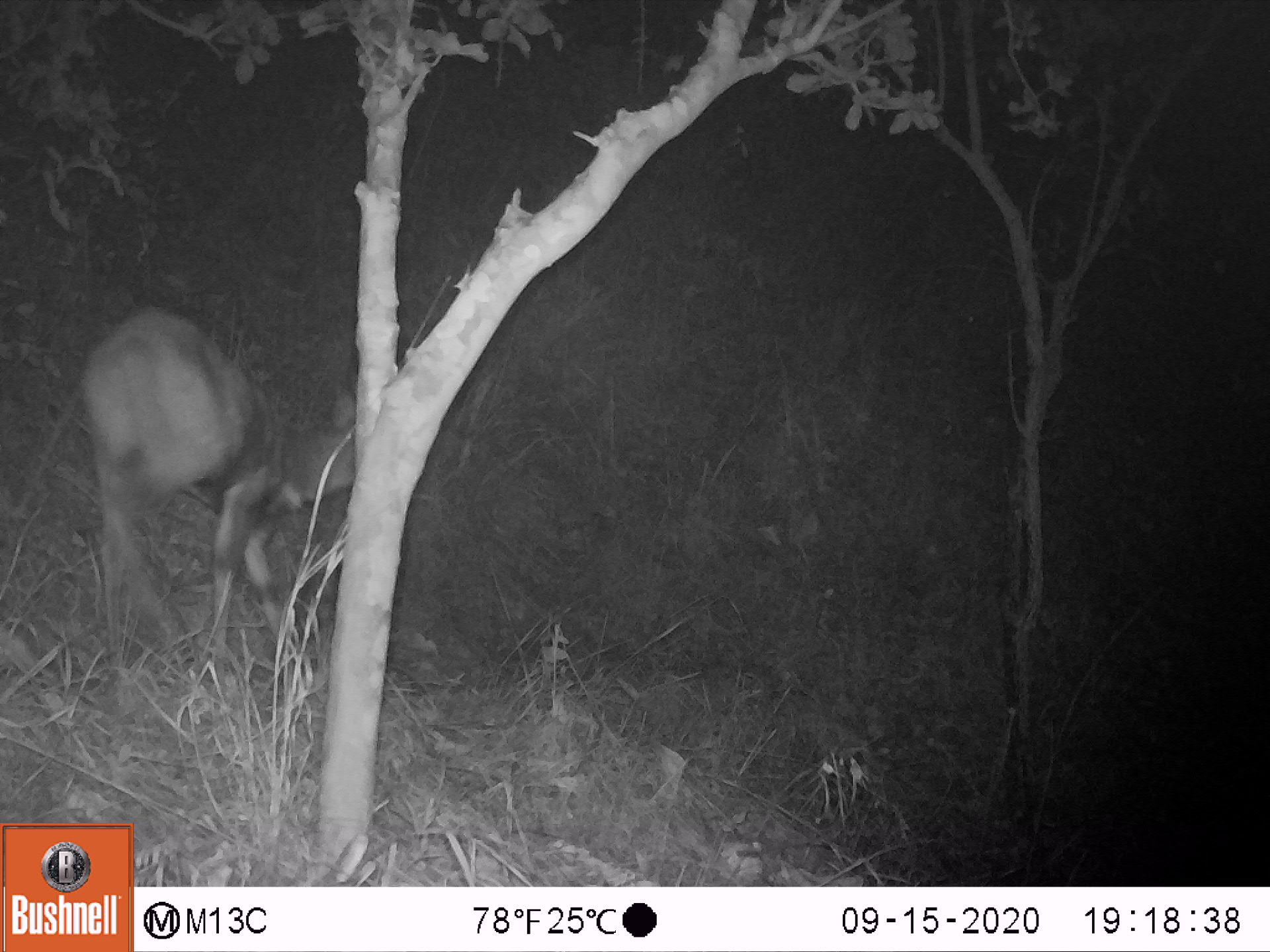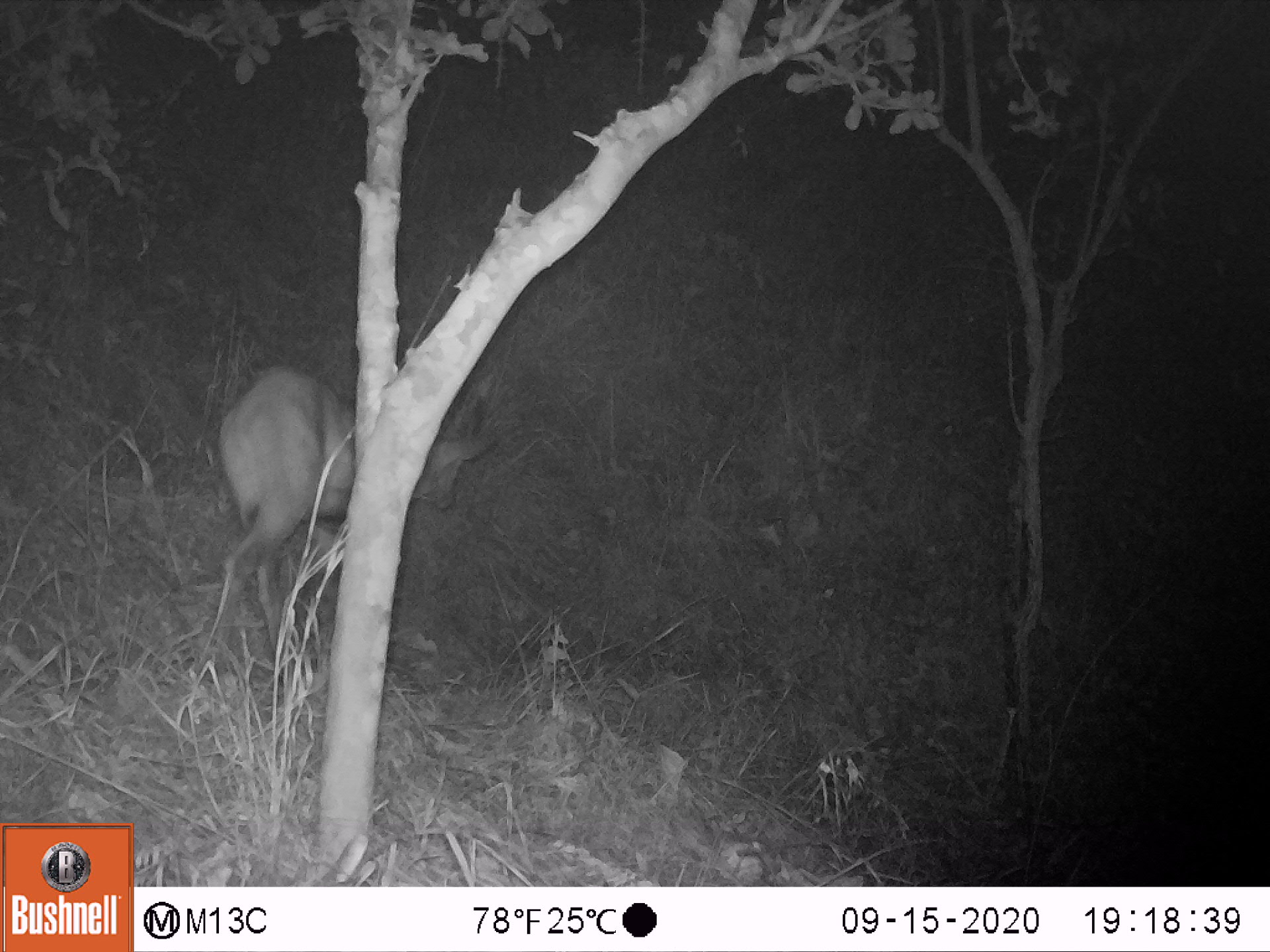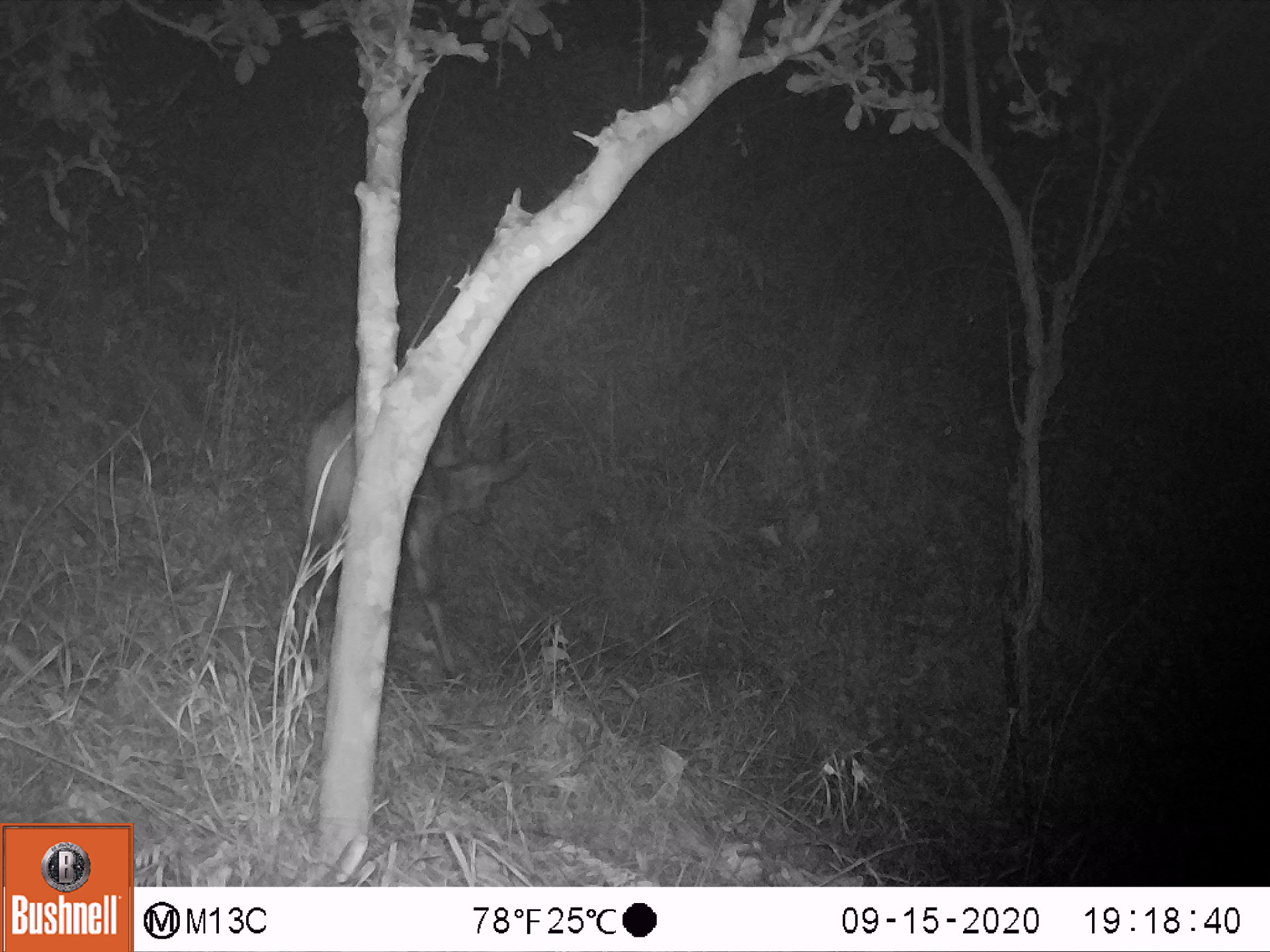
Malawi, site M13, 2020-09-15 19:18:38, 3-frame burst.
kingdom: Animalia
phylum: Chordata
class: Mammalia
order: Artiodactyla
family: Bovidae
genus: Tragelaphus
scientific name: Tragelaphus sylvaticus sylvaticus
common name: cape bushbuck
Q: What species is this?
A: Cape bushbuck (Tragelaphus sylvaticus sylvaticus).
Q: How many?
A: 1.